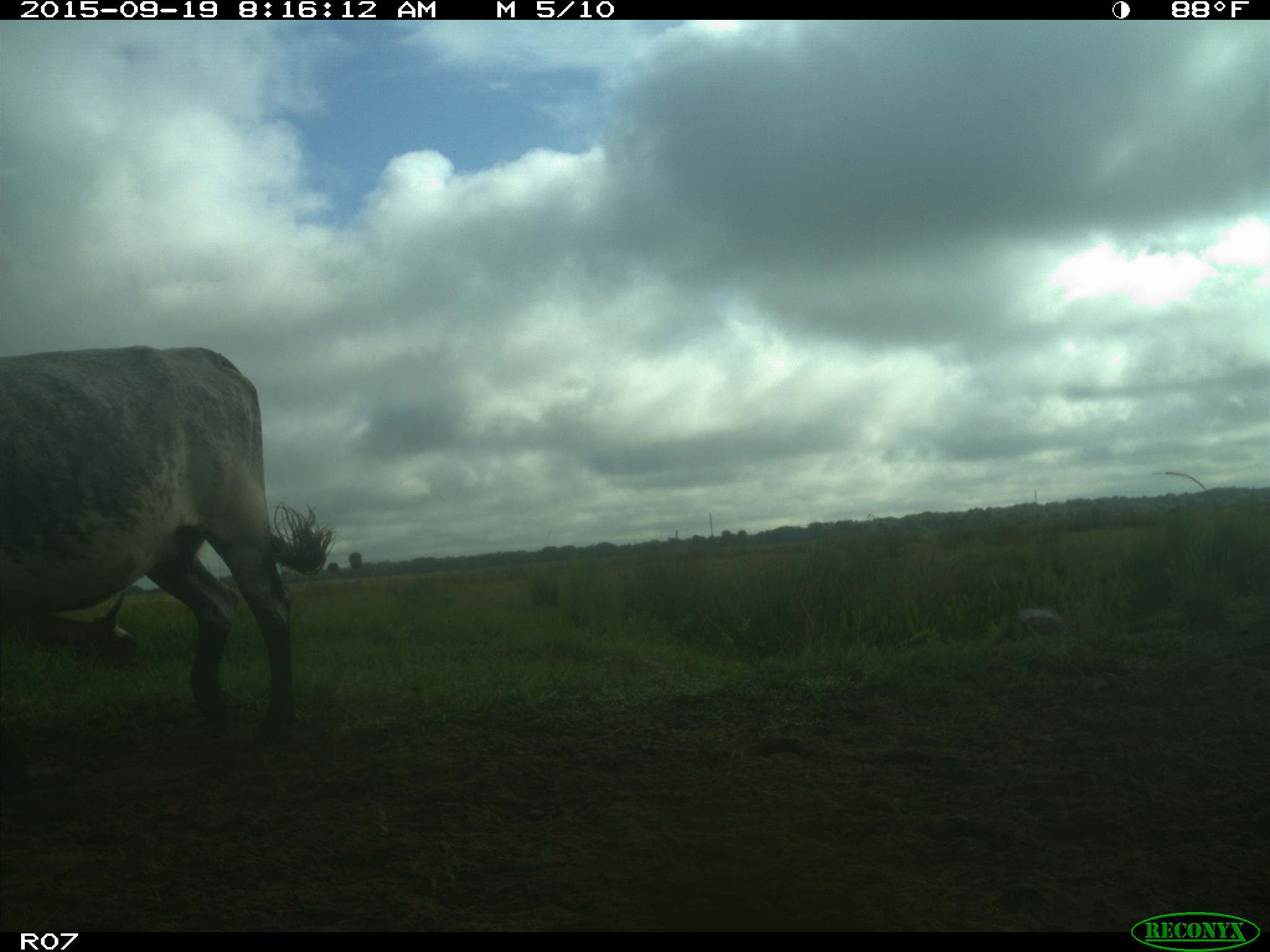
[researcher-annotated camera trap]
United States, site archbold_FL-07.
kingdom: Animalia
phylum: Chordata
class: Mammalia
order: Artiodactyla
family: Bovidae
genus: Bos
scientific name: Bos taurus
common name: domestic cow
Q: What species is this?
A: Bos taurus (domestic cow).